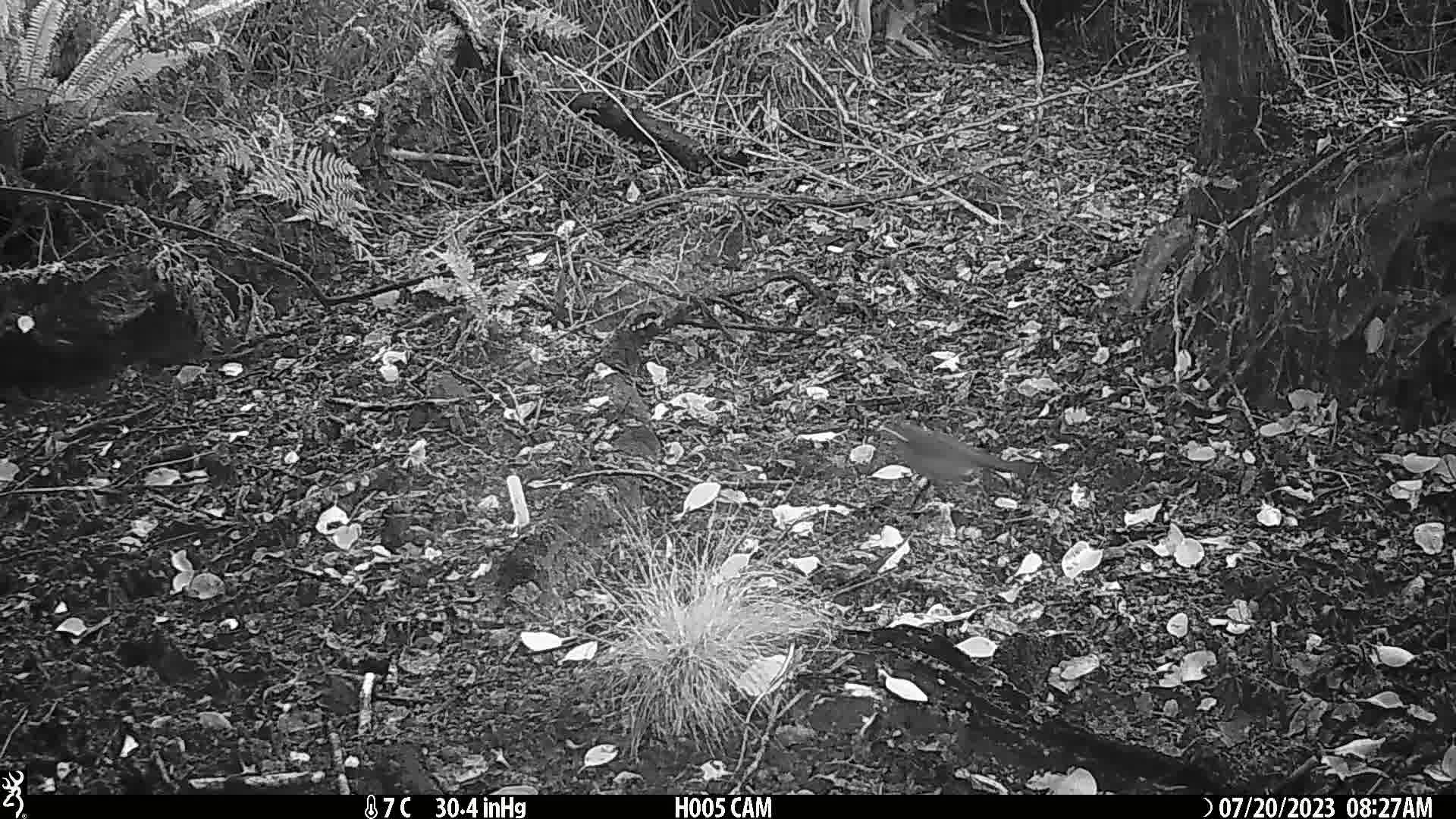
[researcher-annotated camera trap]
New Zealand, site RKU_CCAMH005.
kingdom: Animalia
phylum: Chordata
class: Aves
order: Passeriformes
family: Turdidae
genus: Turdus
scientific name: Turdus merula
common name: eurasian blackbird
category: blackbird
Blackbird (eurasian blackbird) (Turdus merula).